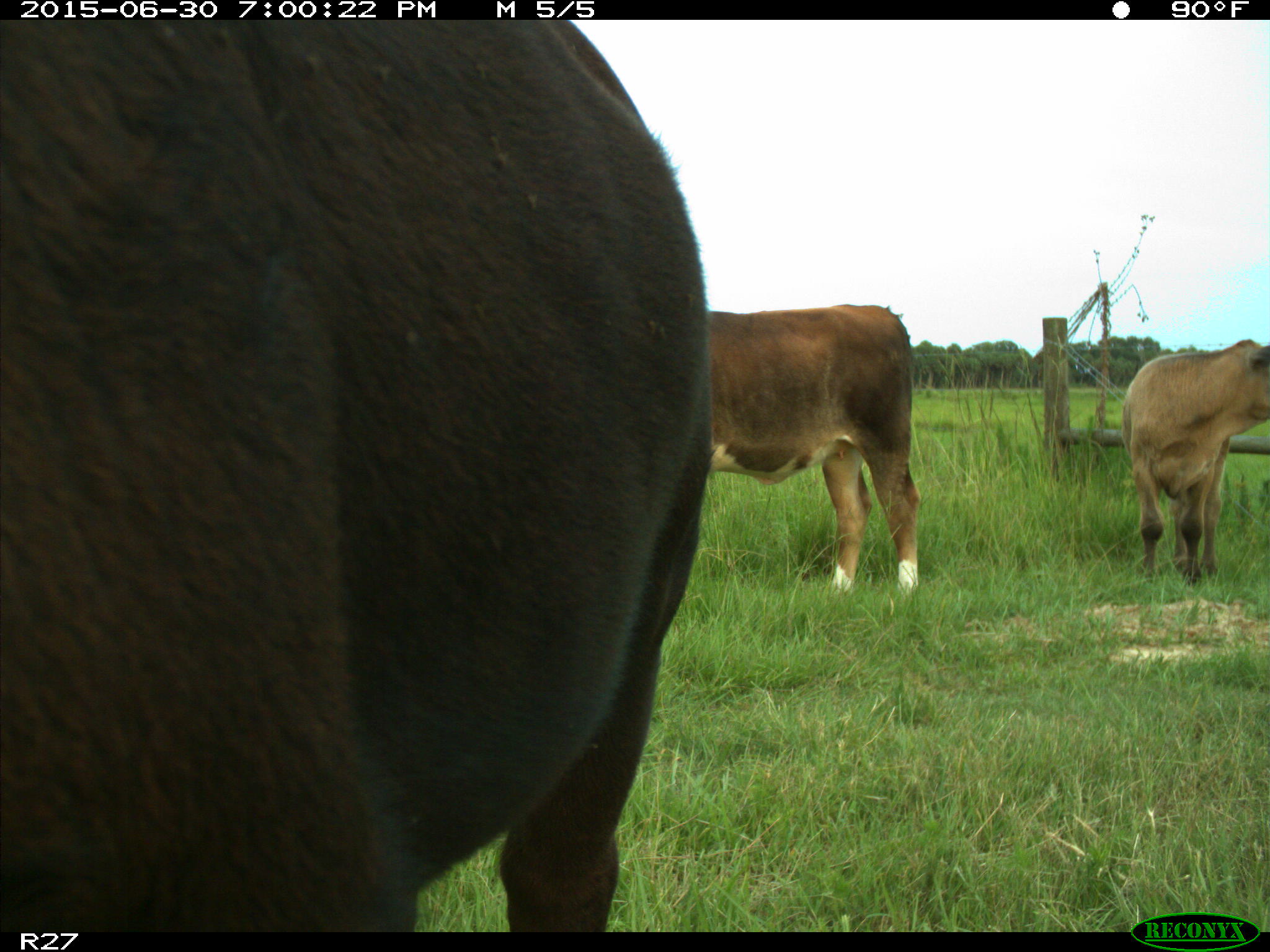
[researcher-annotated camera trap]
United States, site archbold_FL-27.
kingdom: Animalia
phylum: Chordata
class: Mammalia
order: Artiodactyla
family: Bovidae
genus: Bos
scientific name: Bos taurus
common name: domestic cow